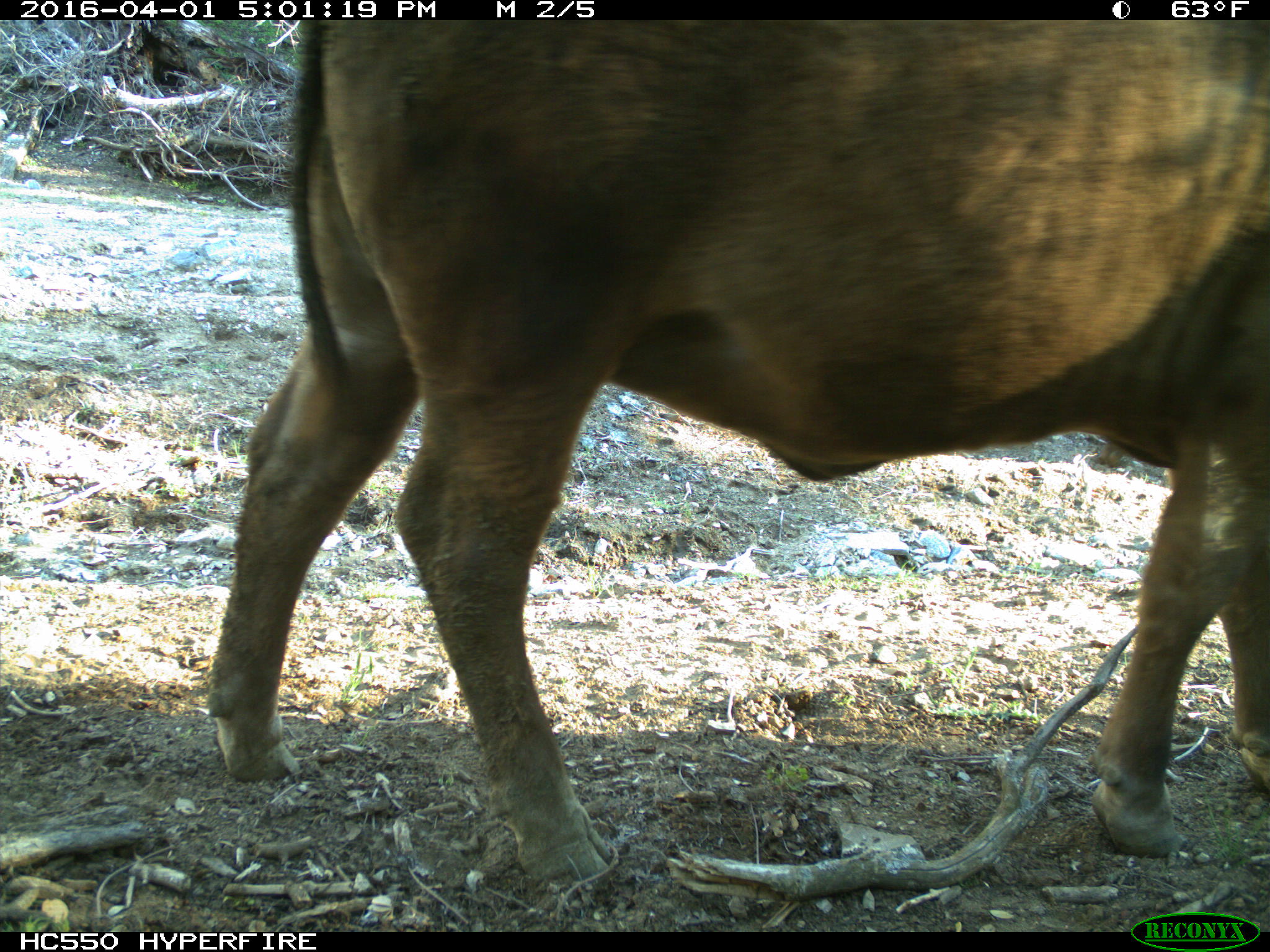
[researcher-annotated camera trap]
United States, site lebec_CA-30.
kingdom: Animalia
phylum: Chordata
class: Mammalia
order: Artiodactyla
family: Bovidae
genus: Bos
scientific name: Bos taurus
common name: domestic cow